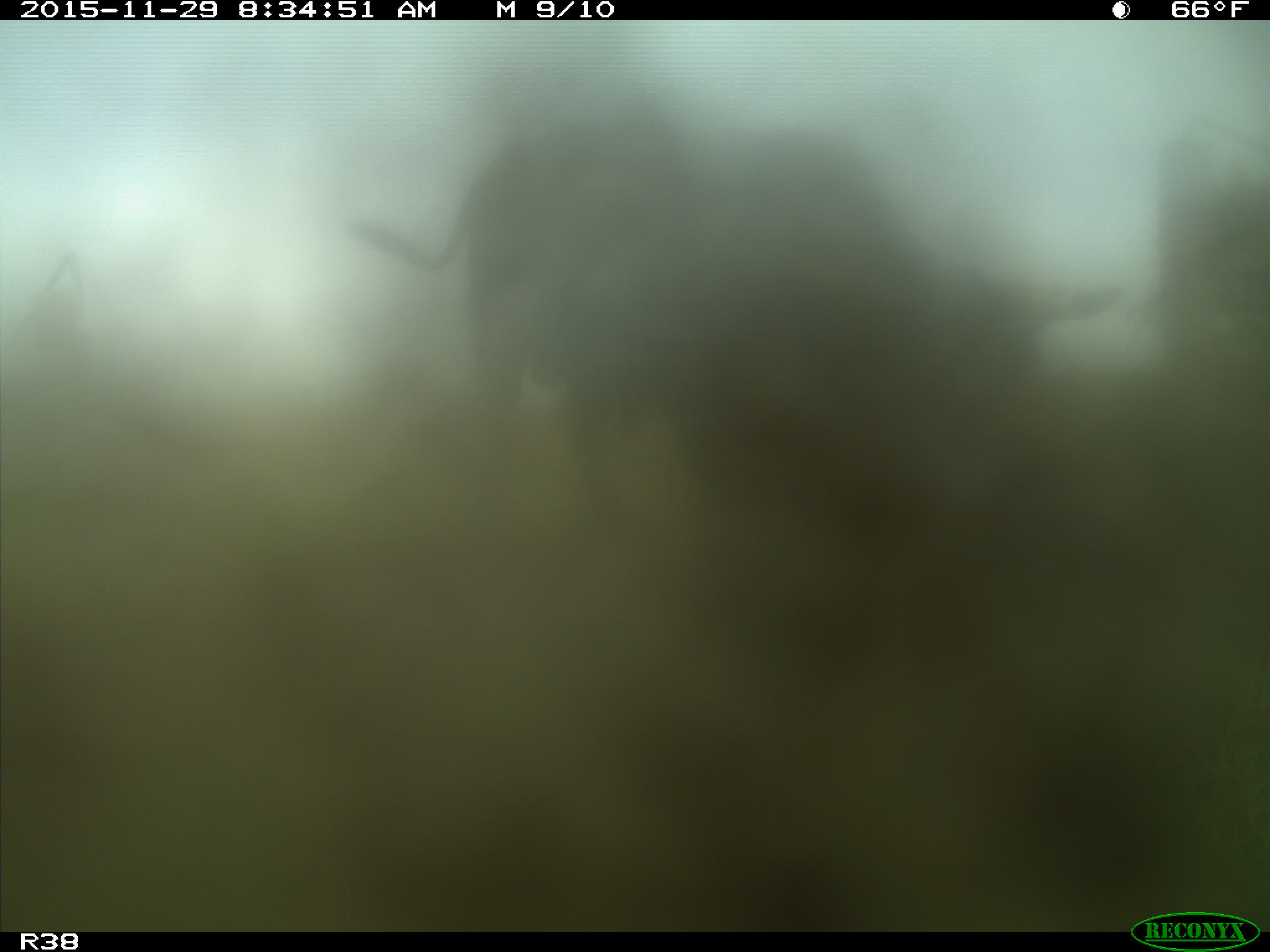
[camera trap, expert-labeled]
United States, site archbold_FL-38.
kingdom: Animalia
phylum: Chordata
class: Mammalia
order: Artiodactyla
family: Bovidae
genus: Bos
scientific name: Bos taurus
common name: domestic cow